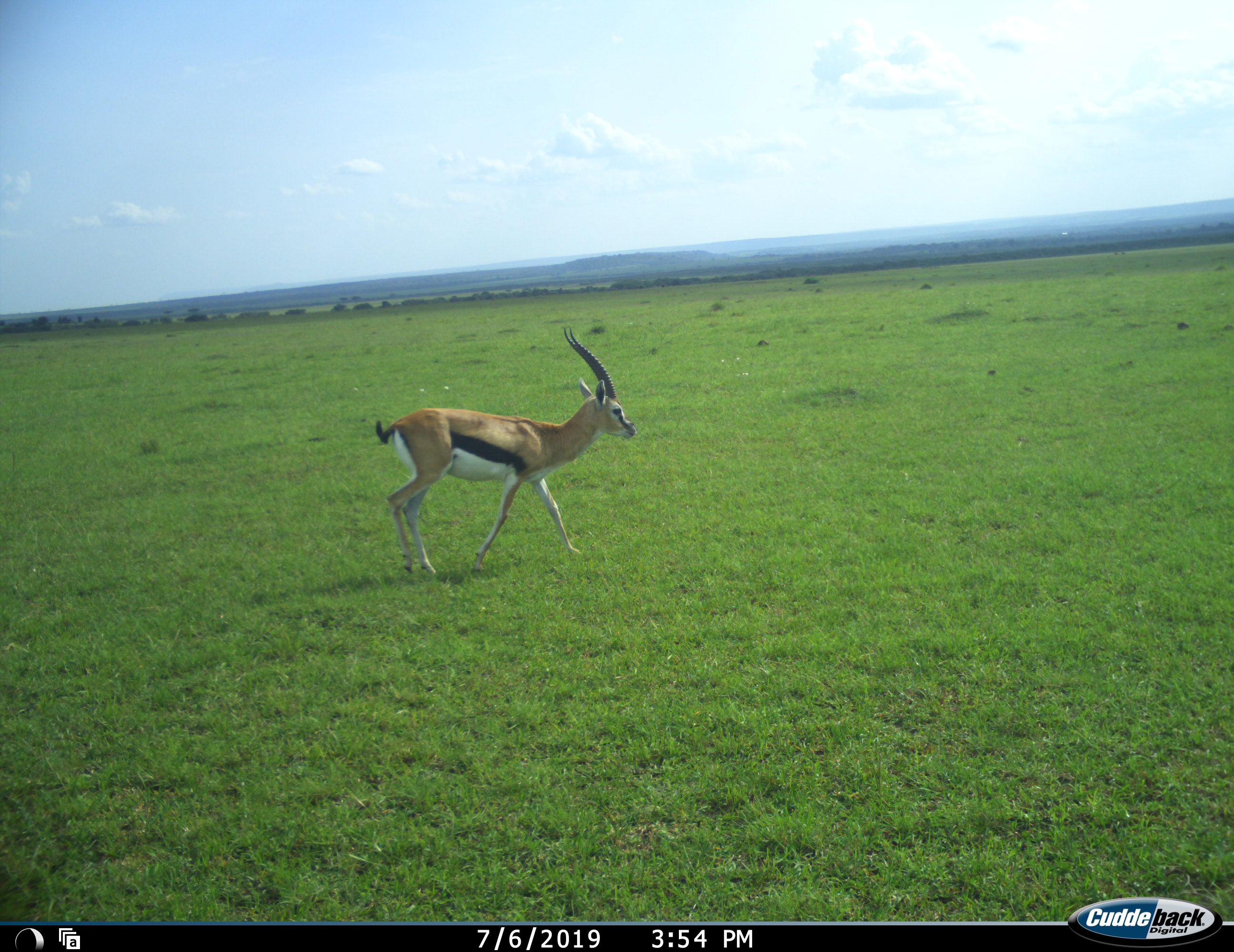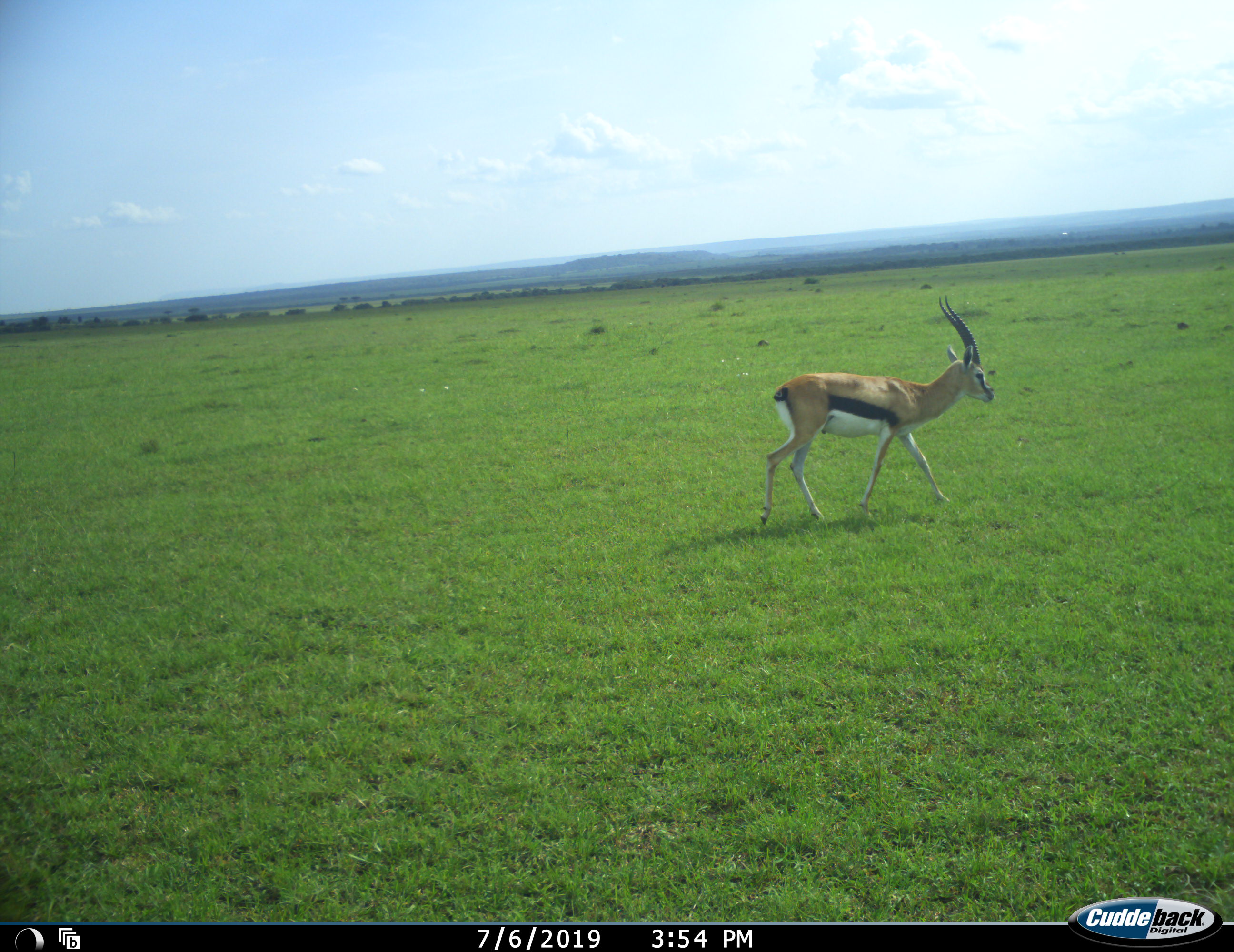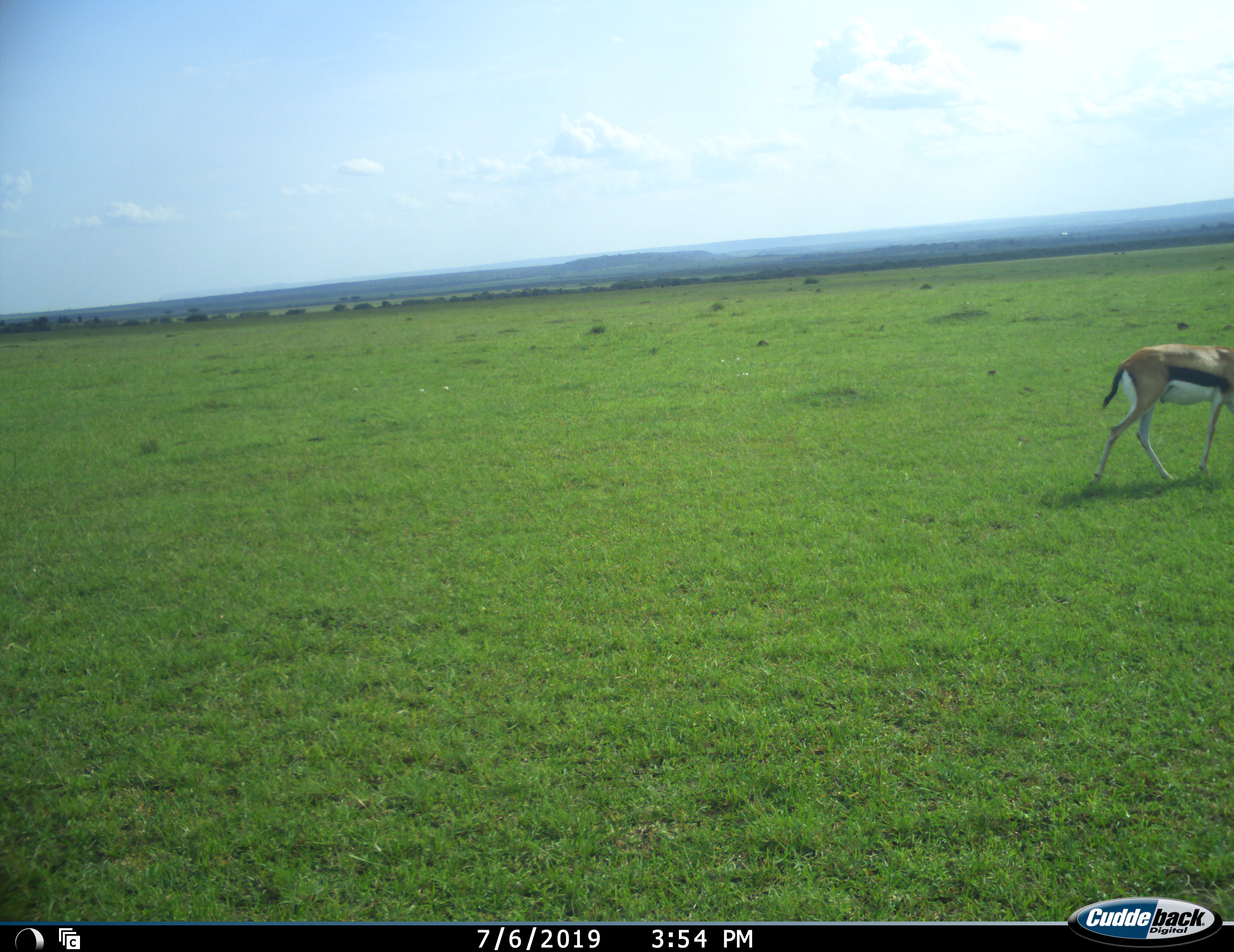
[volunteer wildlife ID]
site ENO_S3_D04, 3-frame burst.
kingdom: Animalia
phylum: Chordata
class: Mammalia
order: Artiodactyla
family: Bovidae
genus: Eudorcas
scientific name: Eudorcas thomsonii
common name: thomson's gazelle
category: gazellethomsons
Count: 1.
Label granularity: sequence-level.